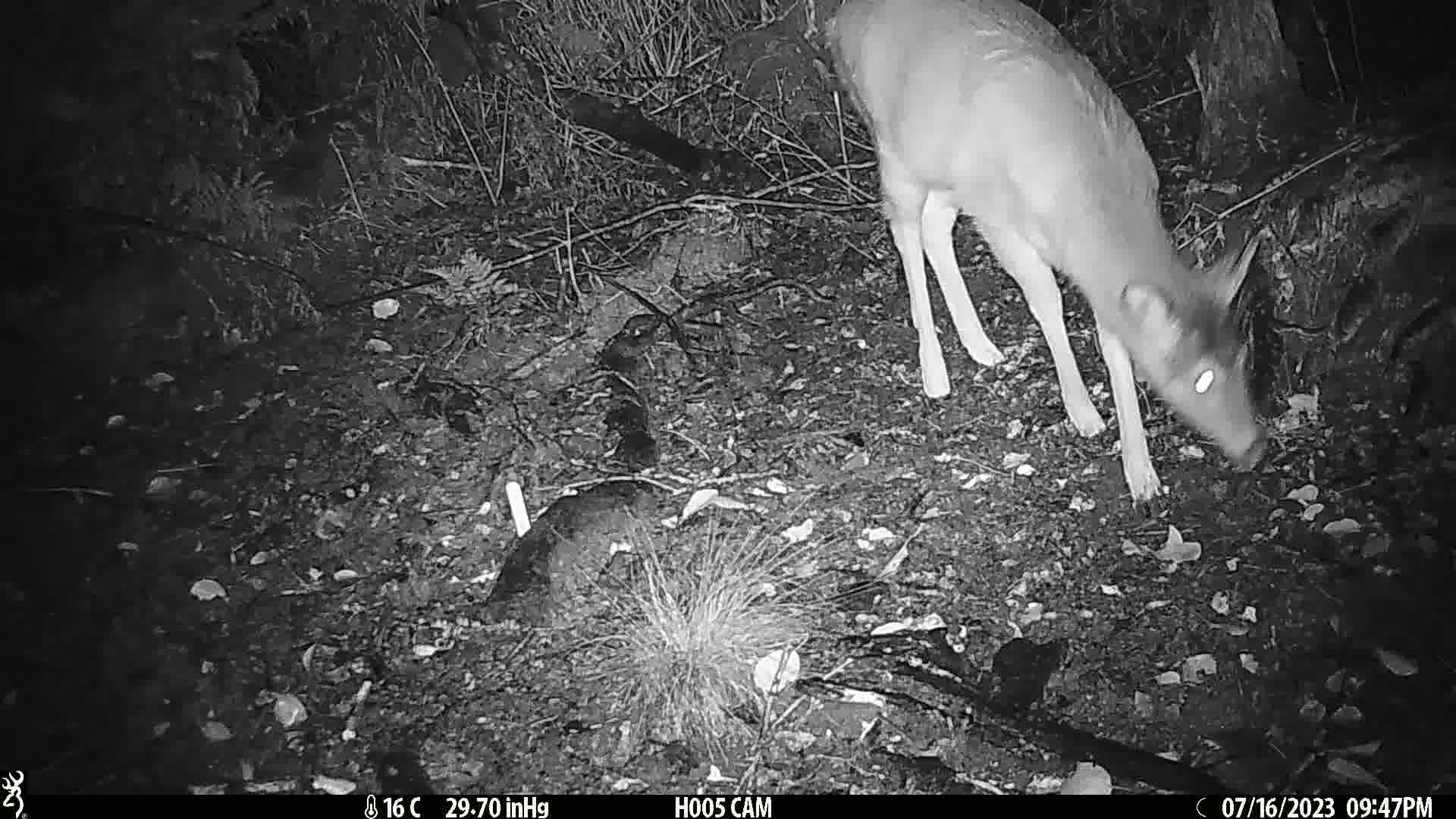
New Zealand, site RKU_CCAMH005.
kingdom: Animalia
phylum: Chordata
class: Mammalia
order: Artiodactyla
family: Cervidae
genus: Odocoileus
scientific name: Odocoileus virginianus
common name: white-tailed deer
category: white tailed deer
White tailed deer (white-tailed deer) (Odocoileus virginianus).